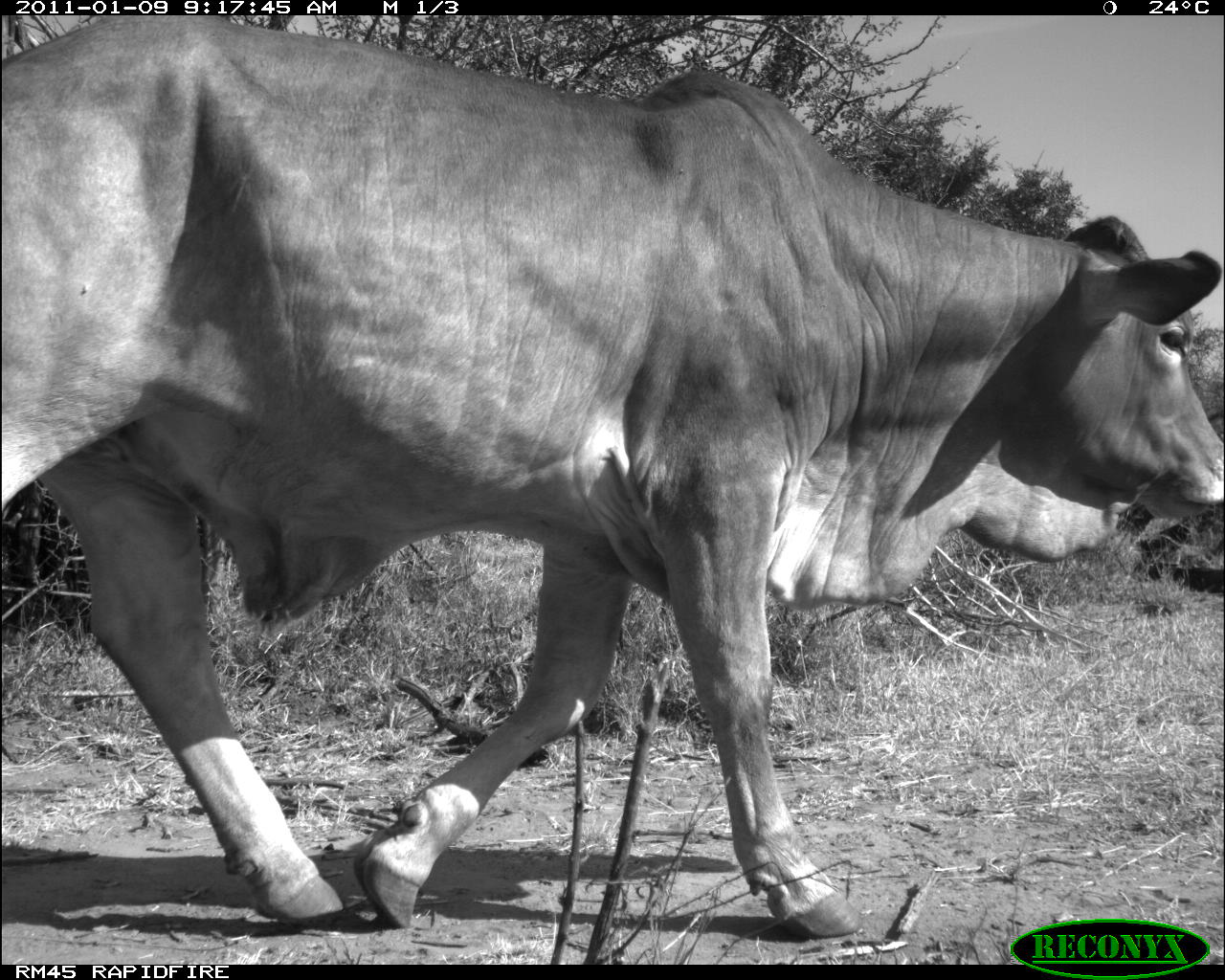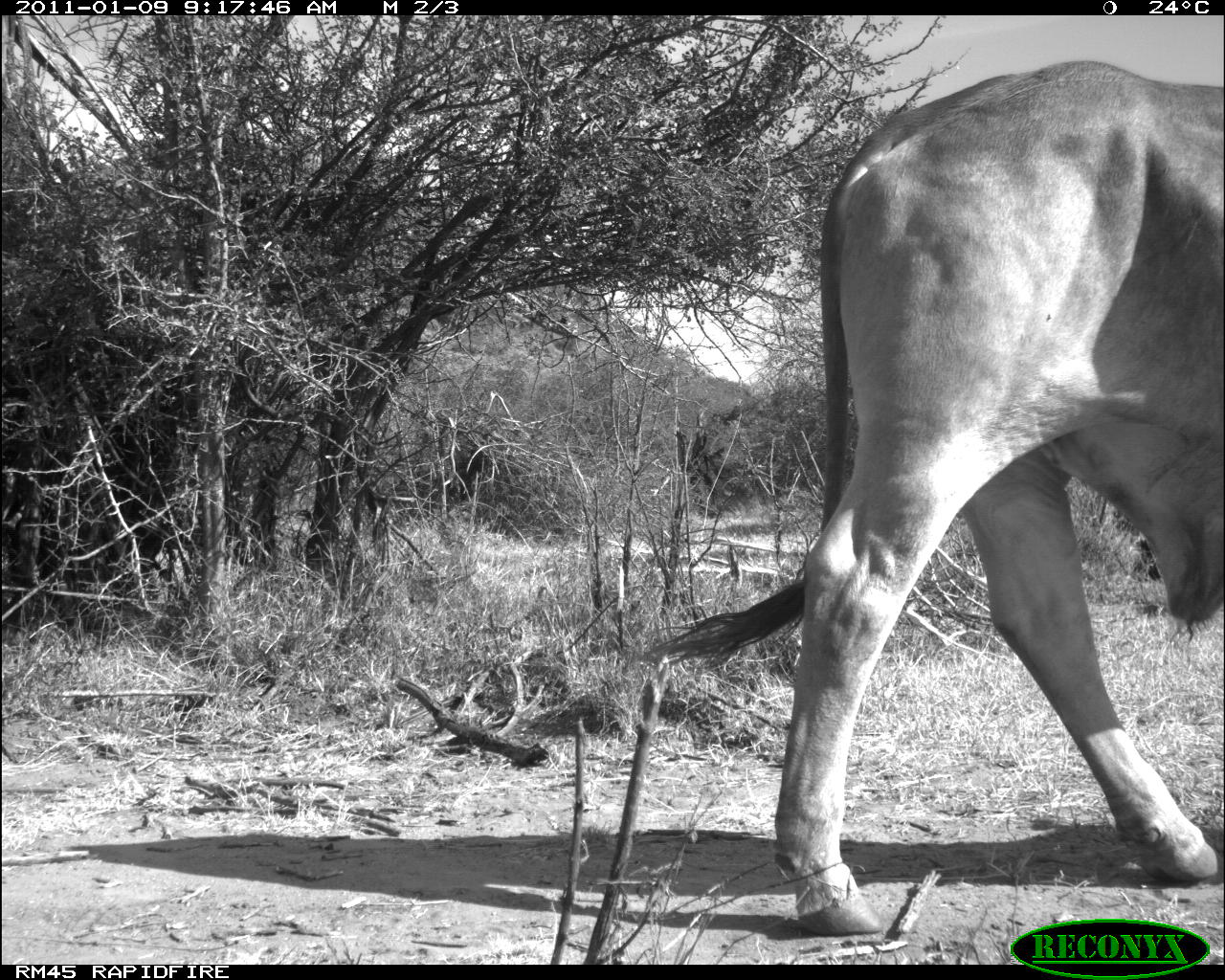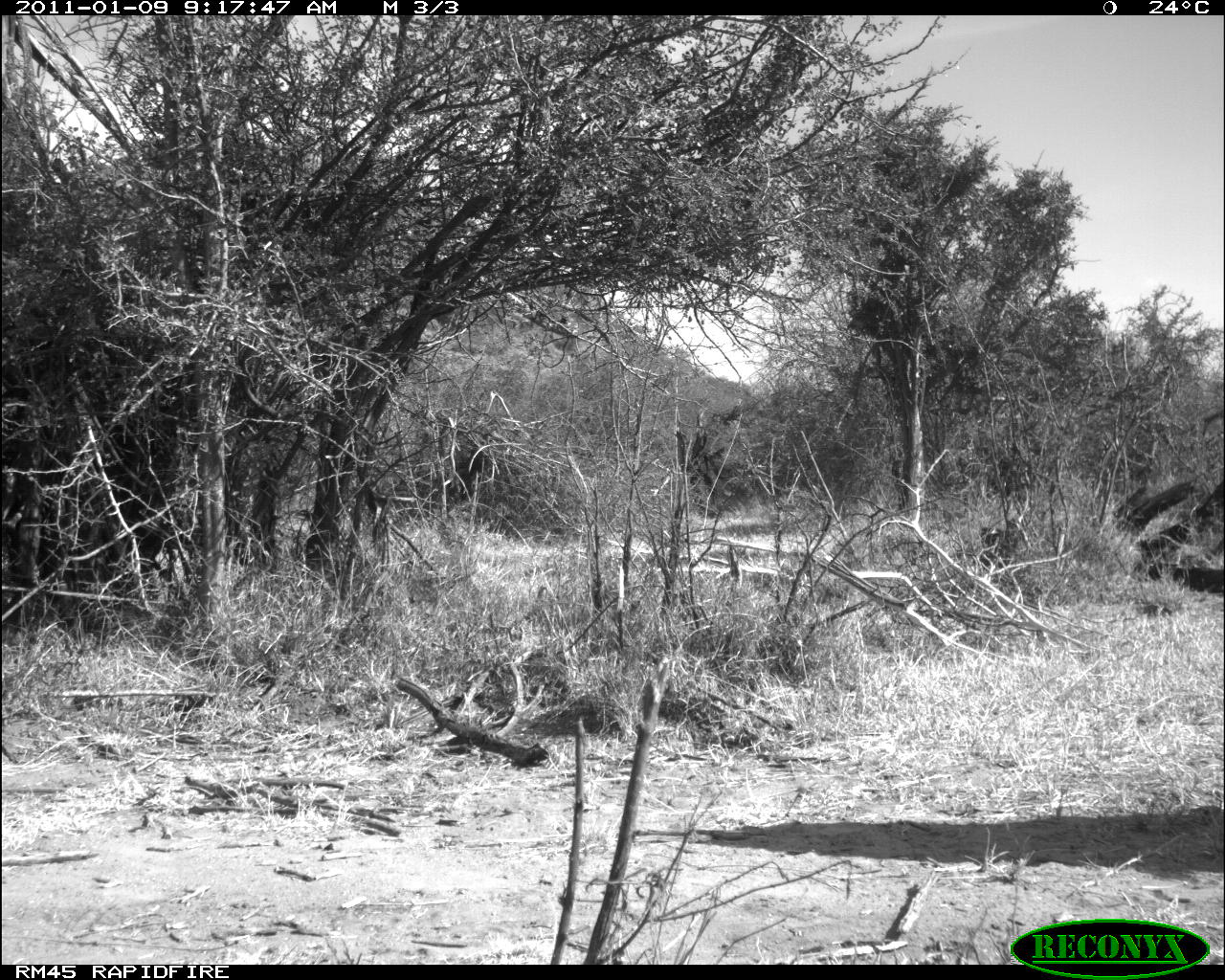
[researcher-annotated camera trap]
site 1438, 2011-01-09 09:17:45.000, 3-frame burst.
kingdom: Animalia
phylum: Chordata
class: Mammalia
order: Artiodactyla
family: Bovidae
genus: Bos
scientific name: Bos taurus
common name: domestic cattle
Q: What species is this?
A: Bos taurus (domestic cattle).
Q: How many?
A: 1.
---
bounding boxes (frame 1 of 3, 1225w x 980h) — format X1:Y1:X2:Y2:
bos taurus: 0:14:1225:942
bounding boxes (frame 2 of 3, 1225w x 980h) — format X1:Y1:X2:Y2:
bos taurus: 630:55:1225:939